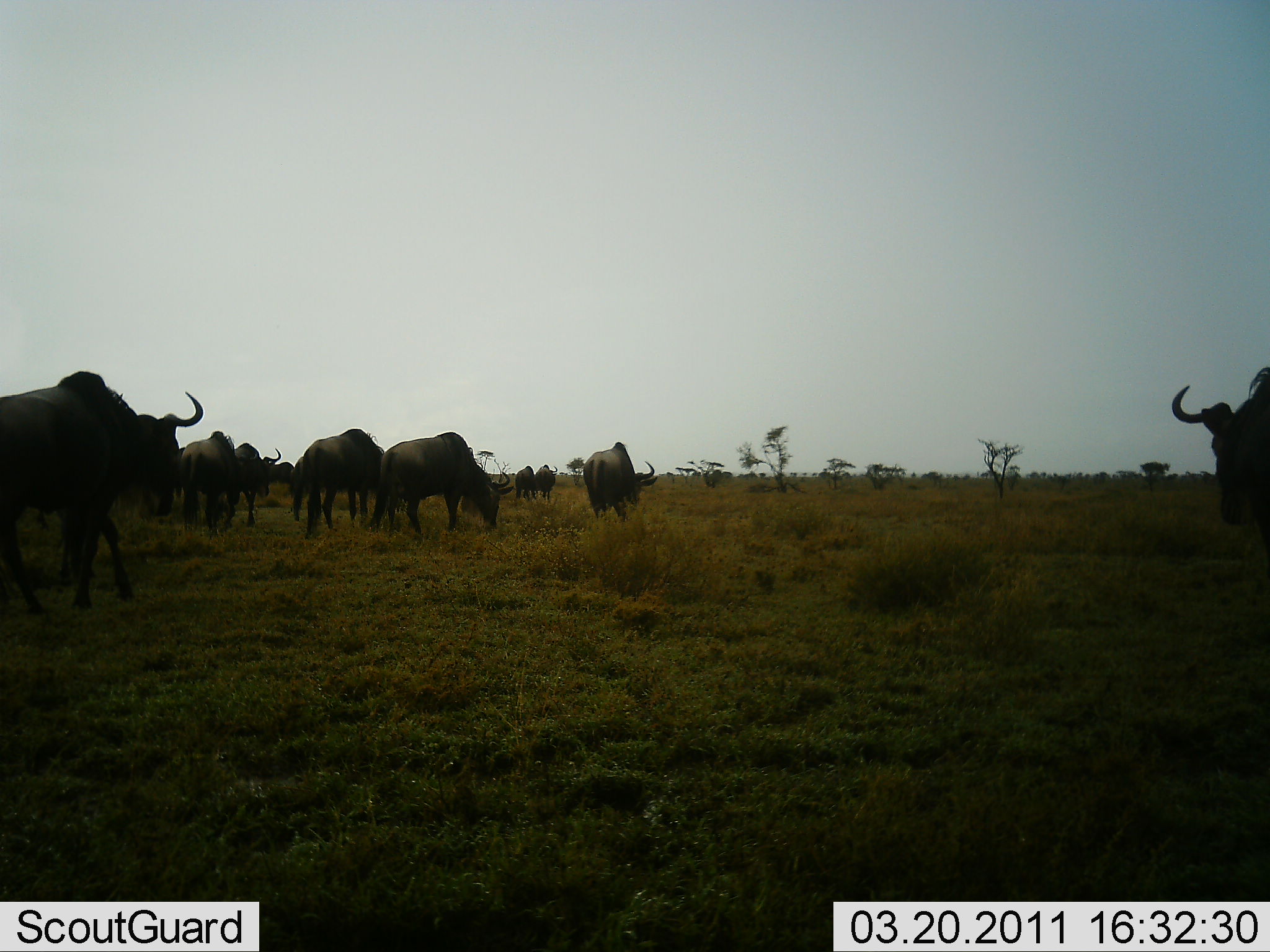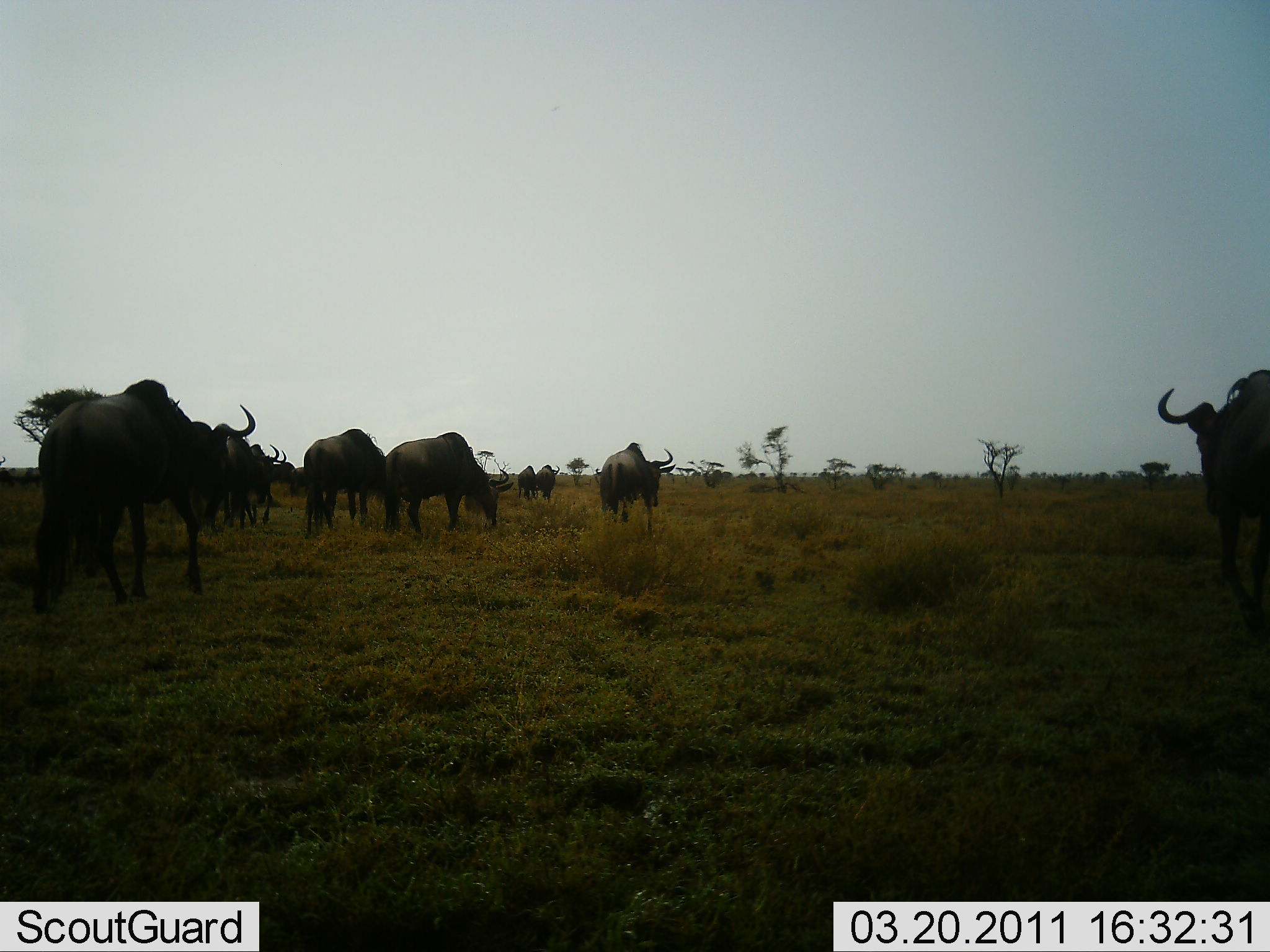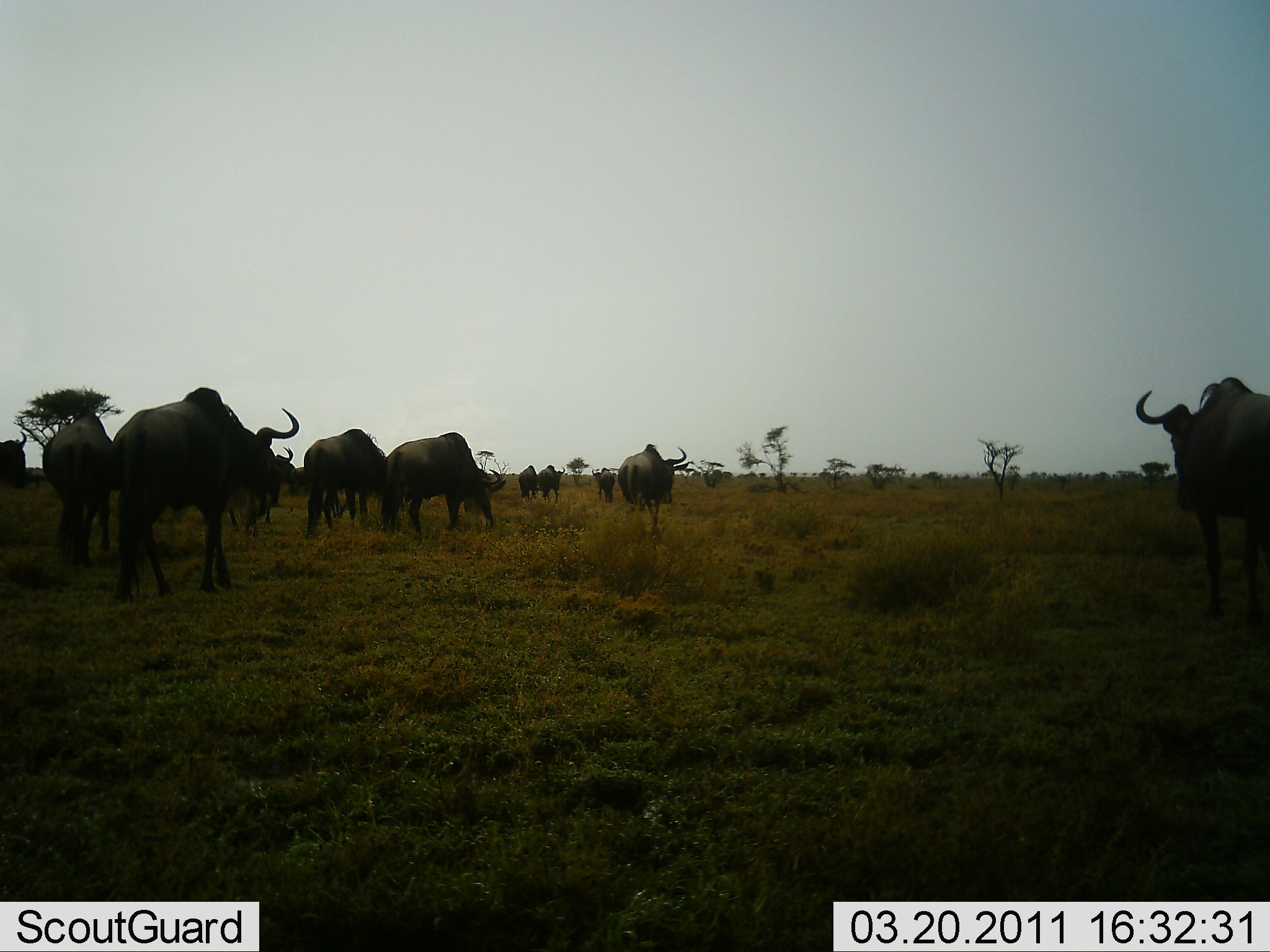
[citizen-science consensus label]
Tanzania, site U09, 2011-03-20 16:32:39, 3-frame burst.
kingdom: Animalia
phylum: Chordata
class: Mammalia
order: Artiodactyla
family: Bovidae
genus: Connochaetes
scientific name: Connochaetes taurinus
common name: blue wildebeest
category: wildebeest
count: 11-50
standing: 29%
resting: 0%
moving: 71%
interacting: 0%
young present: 0%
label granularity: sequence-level